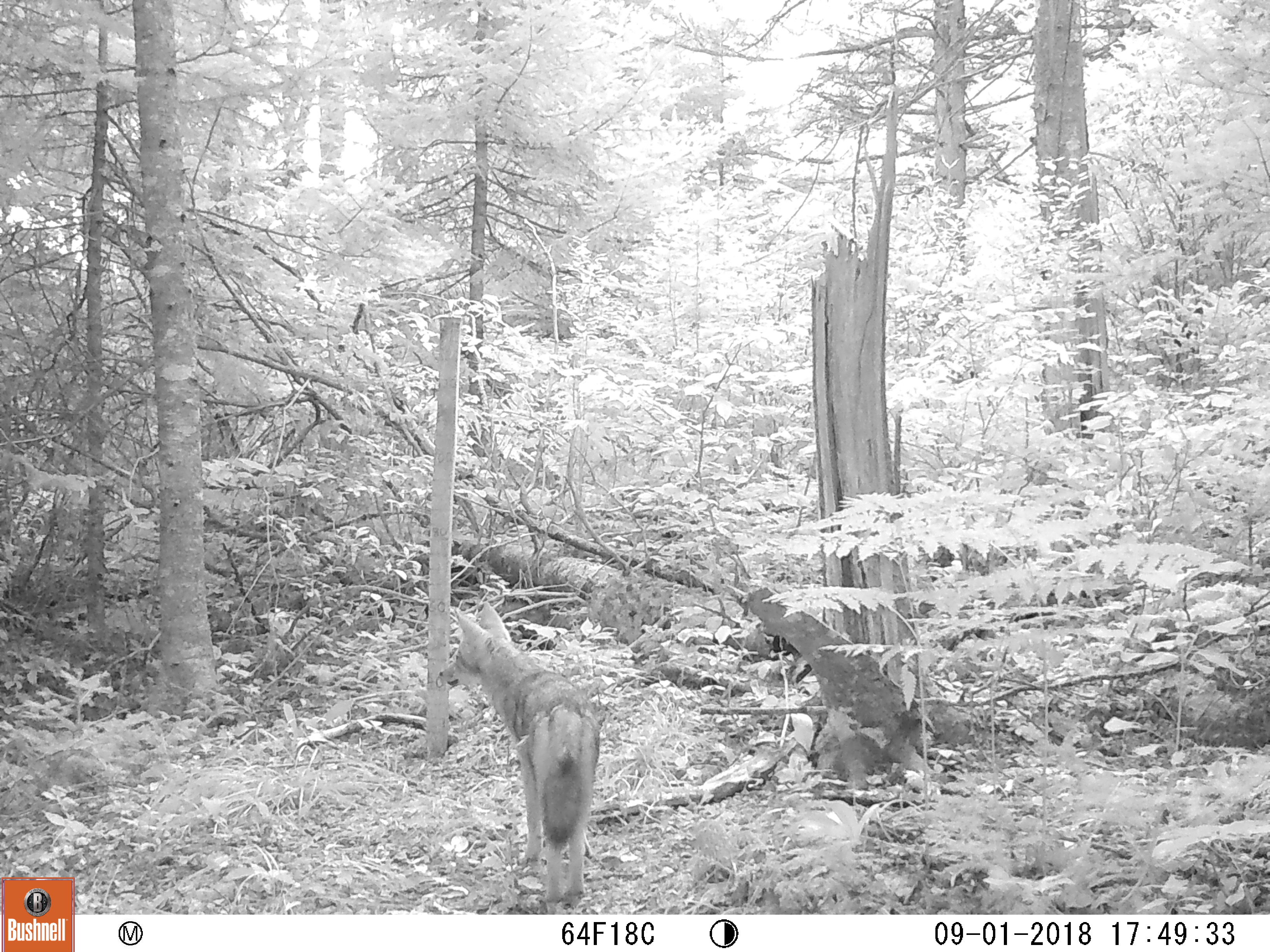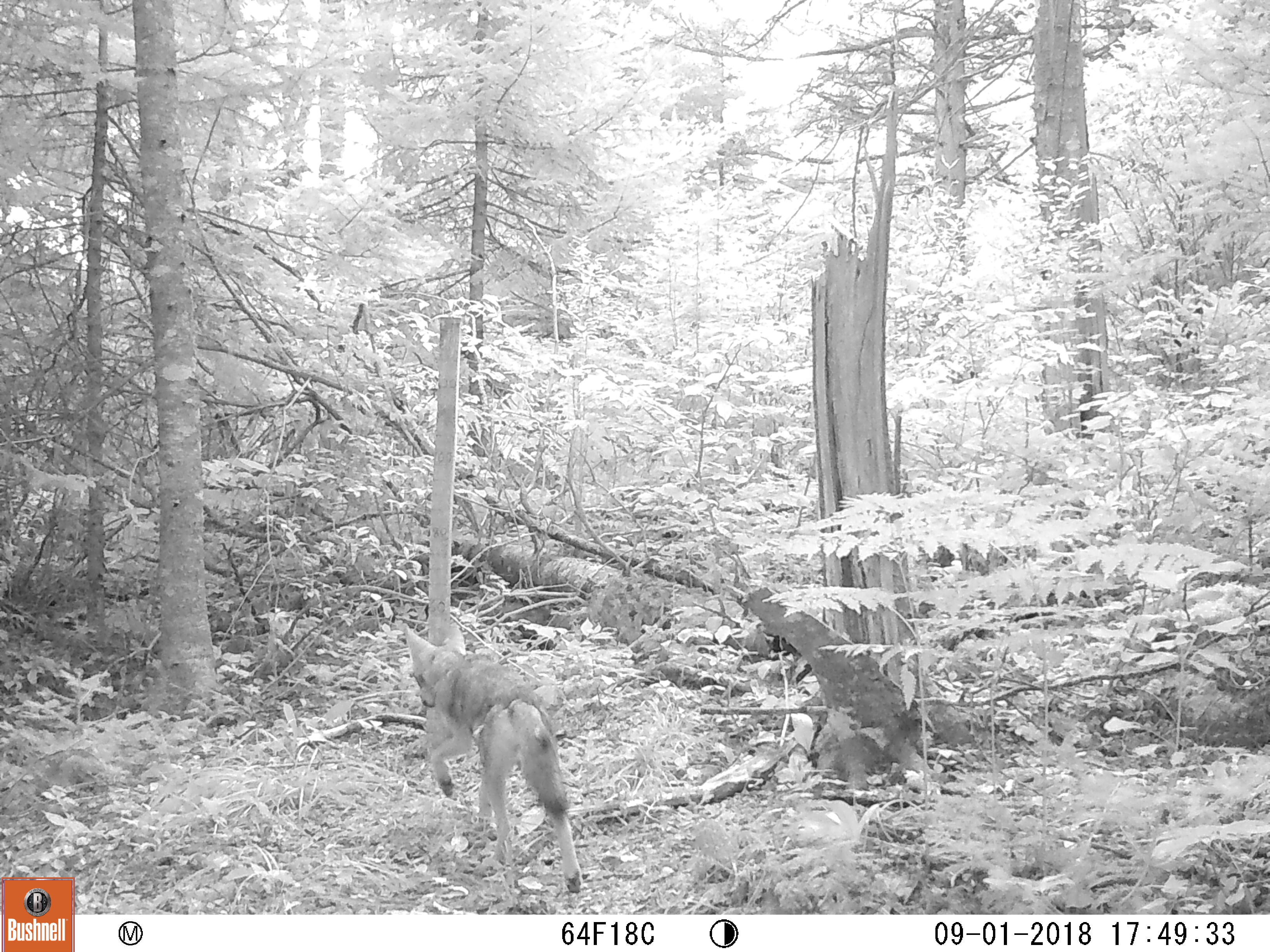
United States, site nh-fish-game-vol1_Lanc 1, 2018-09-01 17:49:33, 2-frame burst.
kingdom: Animalia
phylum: Chordata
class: Mammalia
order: Carnivora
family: Canidae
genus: Canis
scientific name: Canis latrans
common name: coyote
Coyote (Canis latrans).